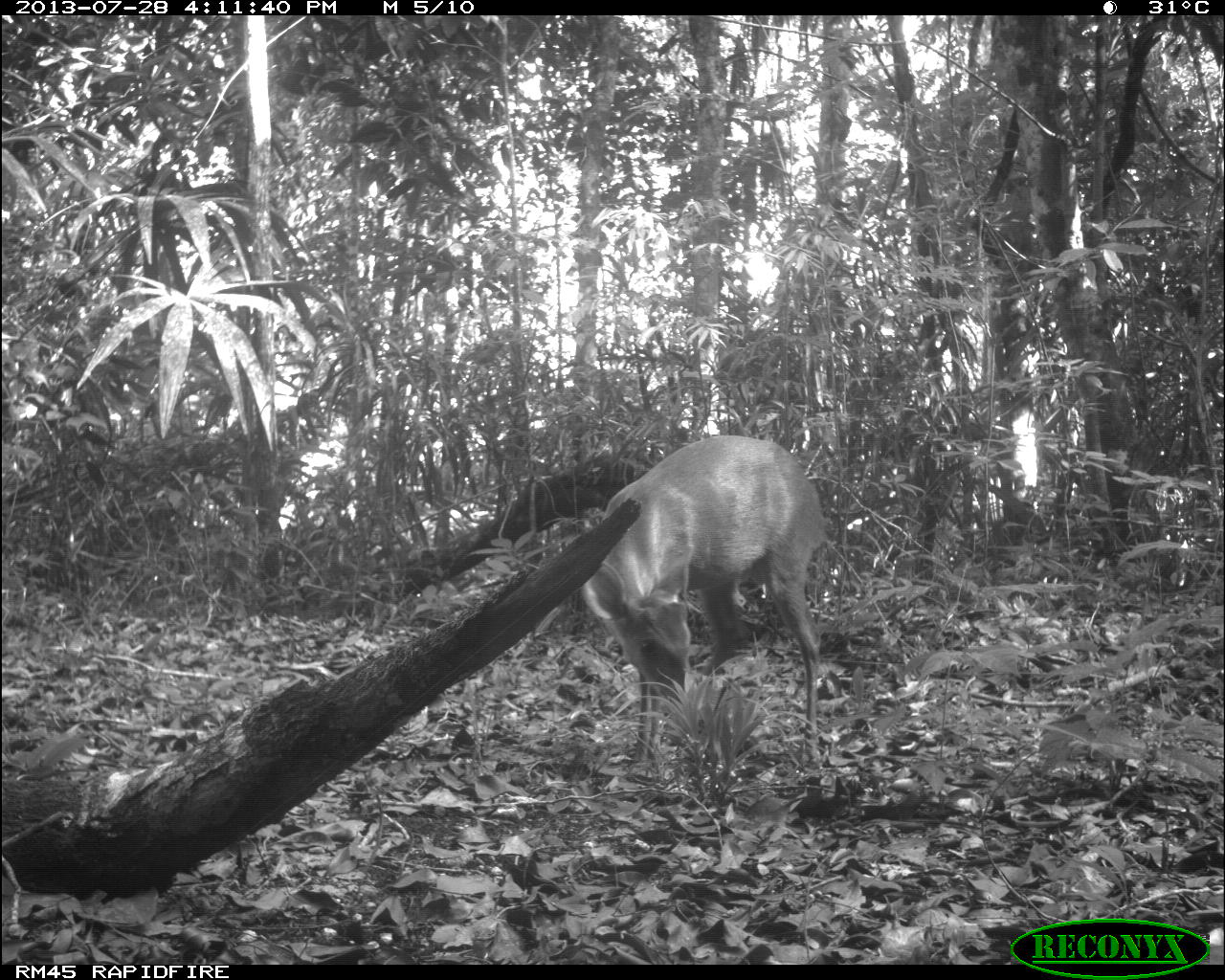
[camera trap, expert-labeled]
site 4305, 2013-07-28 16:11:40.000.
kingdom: Animalia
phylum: Chordata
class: Mammalia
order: Artiodactyla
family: Cervidae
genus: Mazama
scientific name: Mazama temama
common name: central american red brocket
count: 1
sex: male